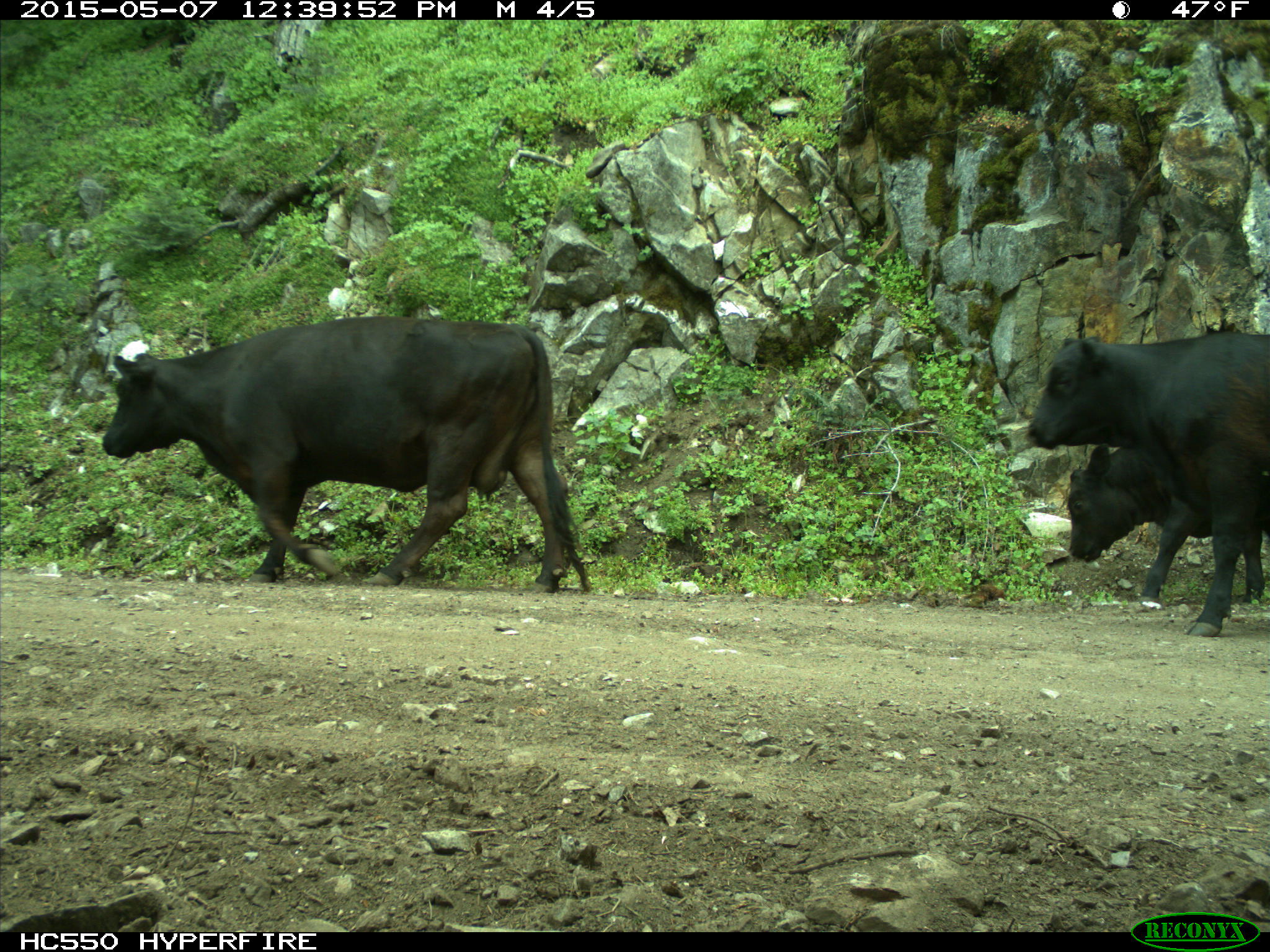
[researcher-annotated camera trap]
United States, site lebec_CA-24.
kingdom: Animalia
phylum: Chordata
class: Mammalia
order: Artiodactyla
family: Bovidae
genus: Bos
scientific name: Bos taurus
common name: domestic cow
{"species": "Bos taurus (domestic cow)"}